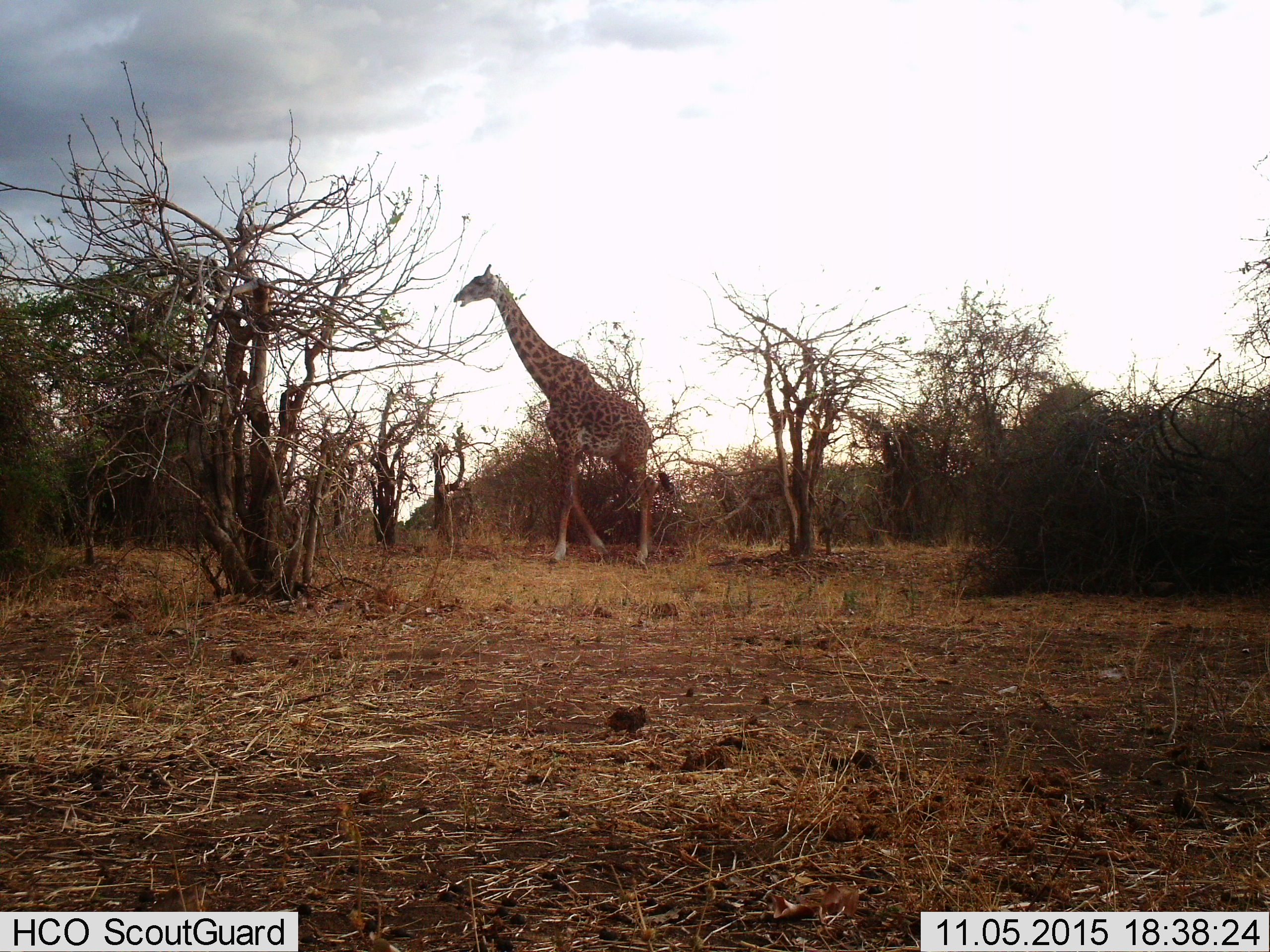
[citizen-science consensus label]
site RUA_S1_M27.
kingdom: Animalia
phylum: Chordata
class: Mammalia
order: Artiodactyla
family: Giraffidae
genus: Giraffa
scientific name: Giraffa camelopardalis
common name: giraffe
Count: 1.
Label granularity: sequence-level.